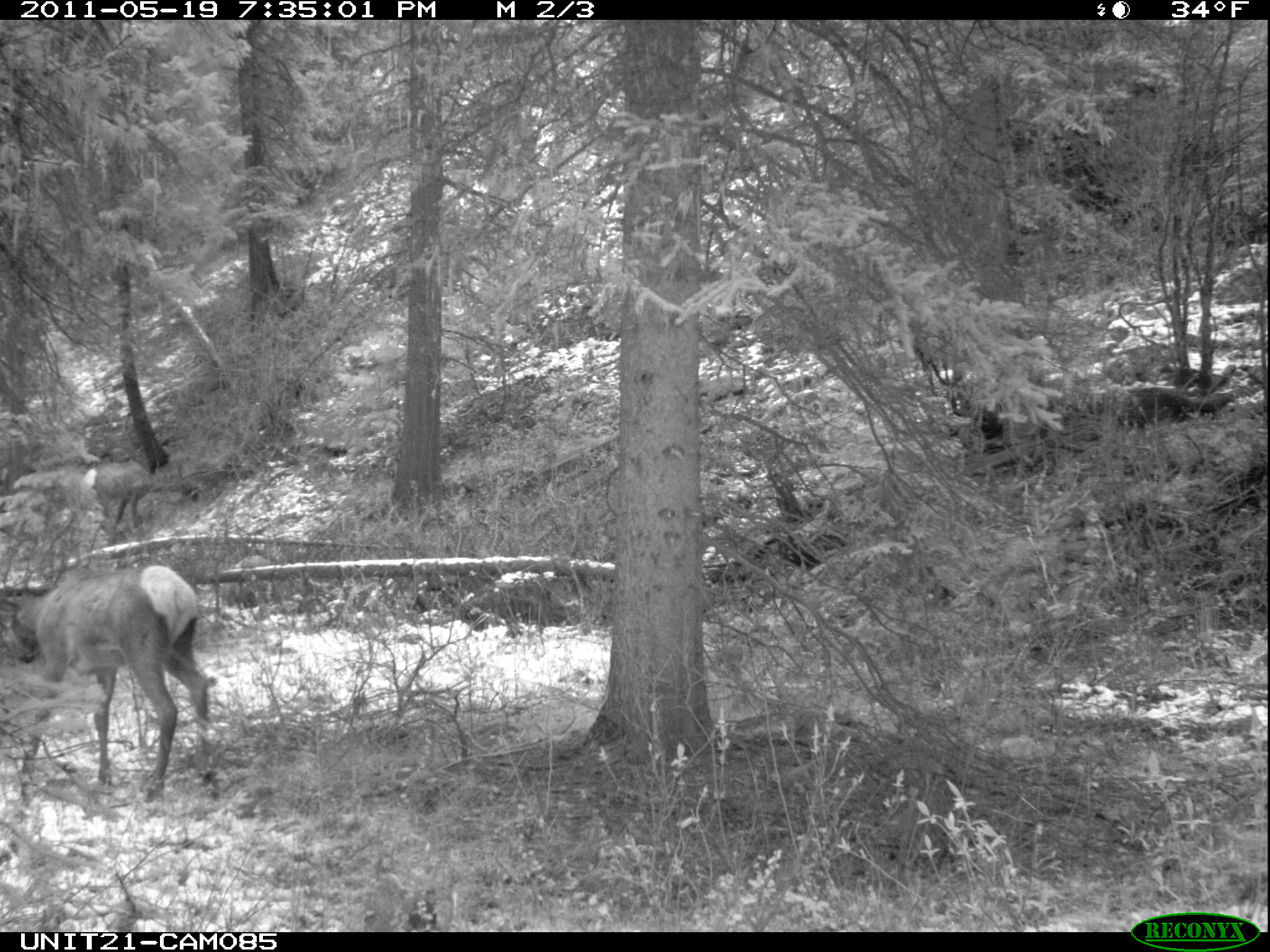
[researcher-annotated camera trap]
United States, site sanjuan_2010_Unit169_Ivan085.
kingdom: Animalia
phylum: Chordata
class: Mammalia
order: Artiodactyla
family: Cervidae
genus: Cervus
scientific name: Cervus elaphus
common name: red deer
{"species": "Cervus elaphus (red deer)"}